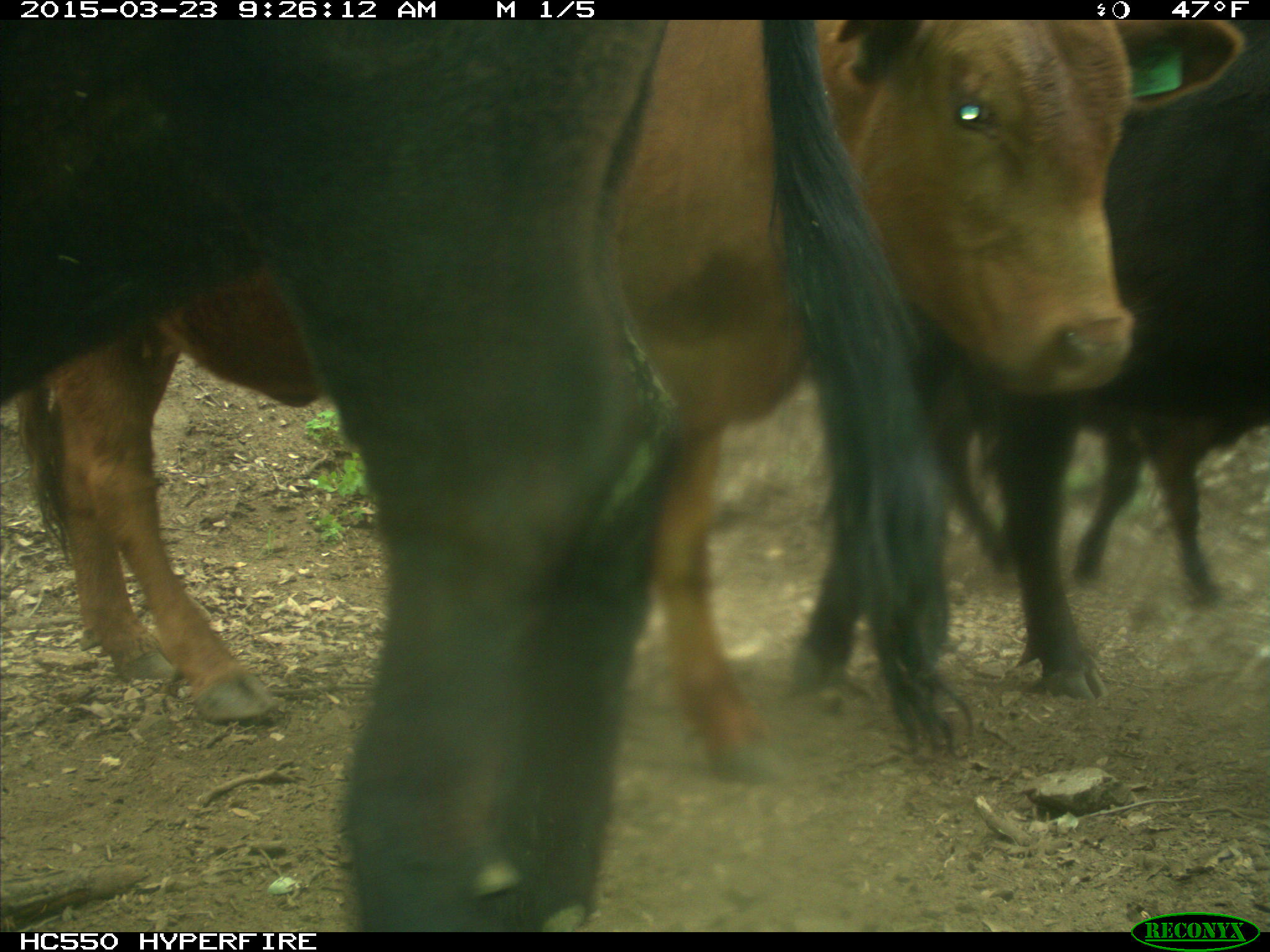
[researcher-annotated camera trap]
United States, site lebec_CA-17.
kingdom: Animalia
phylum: Chordata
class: Mammalia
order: Artiodactyla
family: Bovidae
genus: Bos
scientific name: Bos taurus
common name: domestic cow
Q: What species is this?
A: Bos taurus (domestic cow).